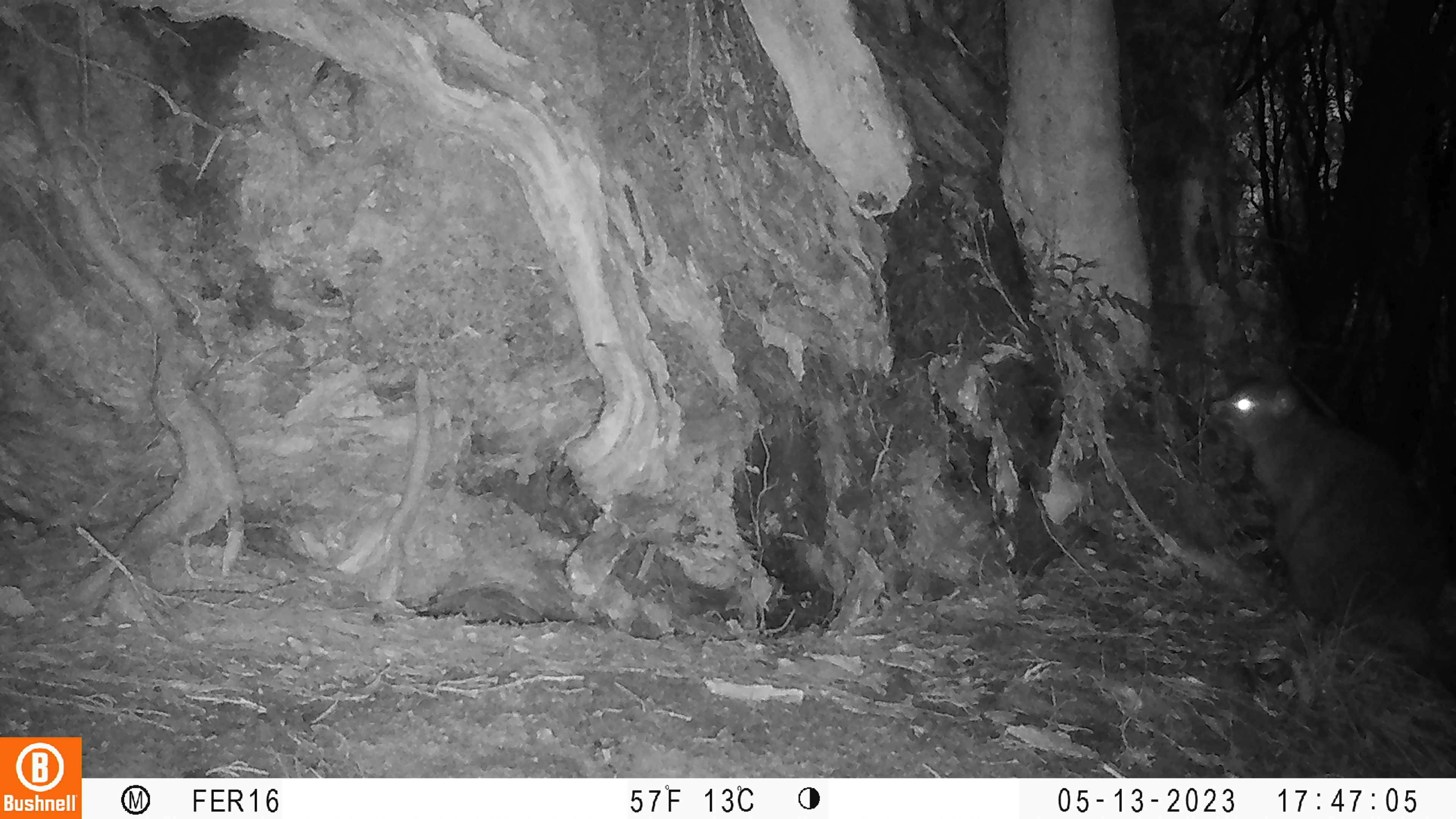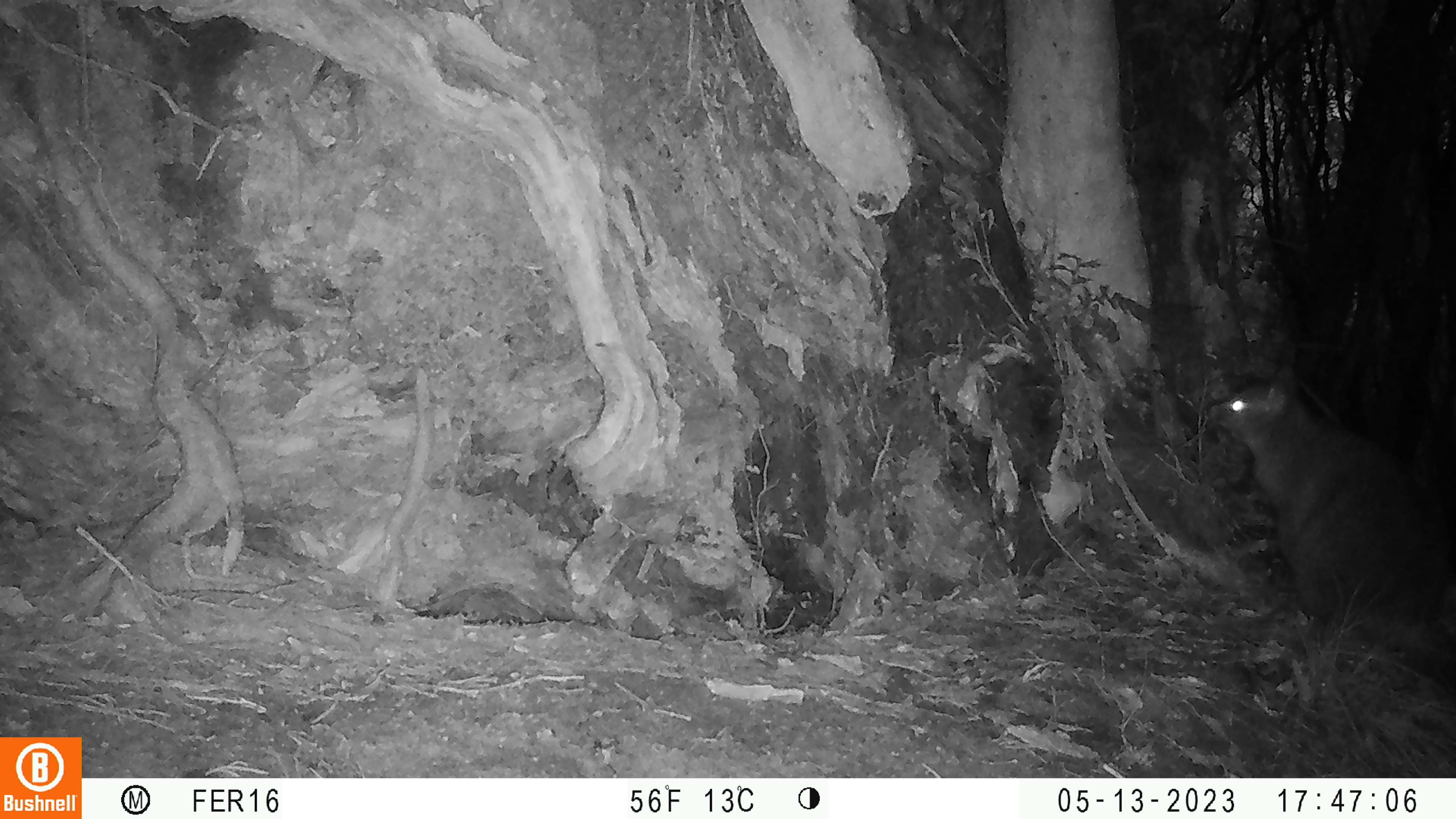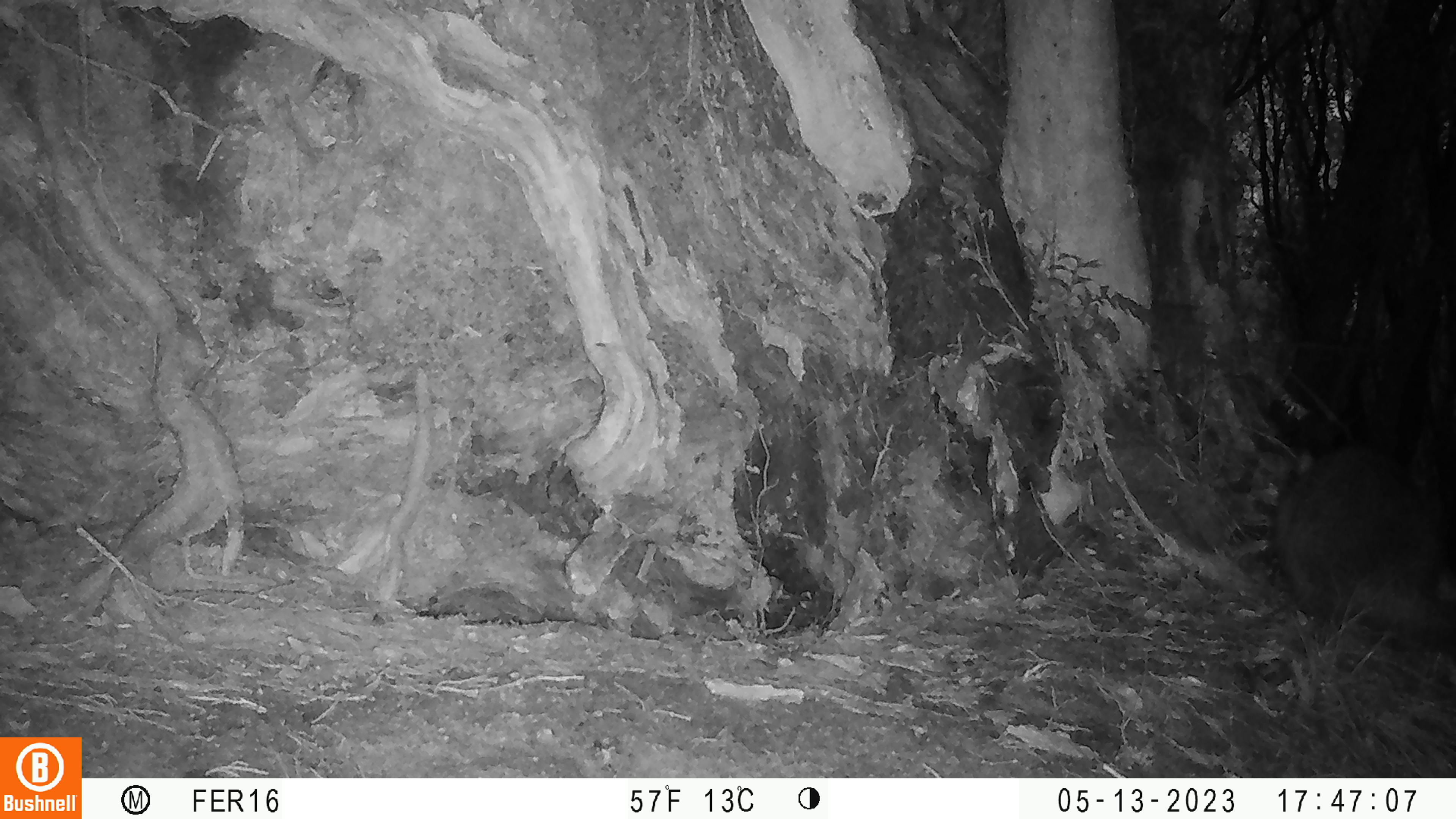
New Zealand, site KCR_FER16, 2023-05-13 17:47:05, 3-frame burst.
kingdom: Animalia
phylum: Chordata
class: Mammalia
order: Diprotodontia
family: Phalangeridae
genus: Trichosurus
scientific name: Trichosurus vulpecula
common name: common brushtail possum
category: possum